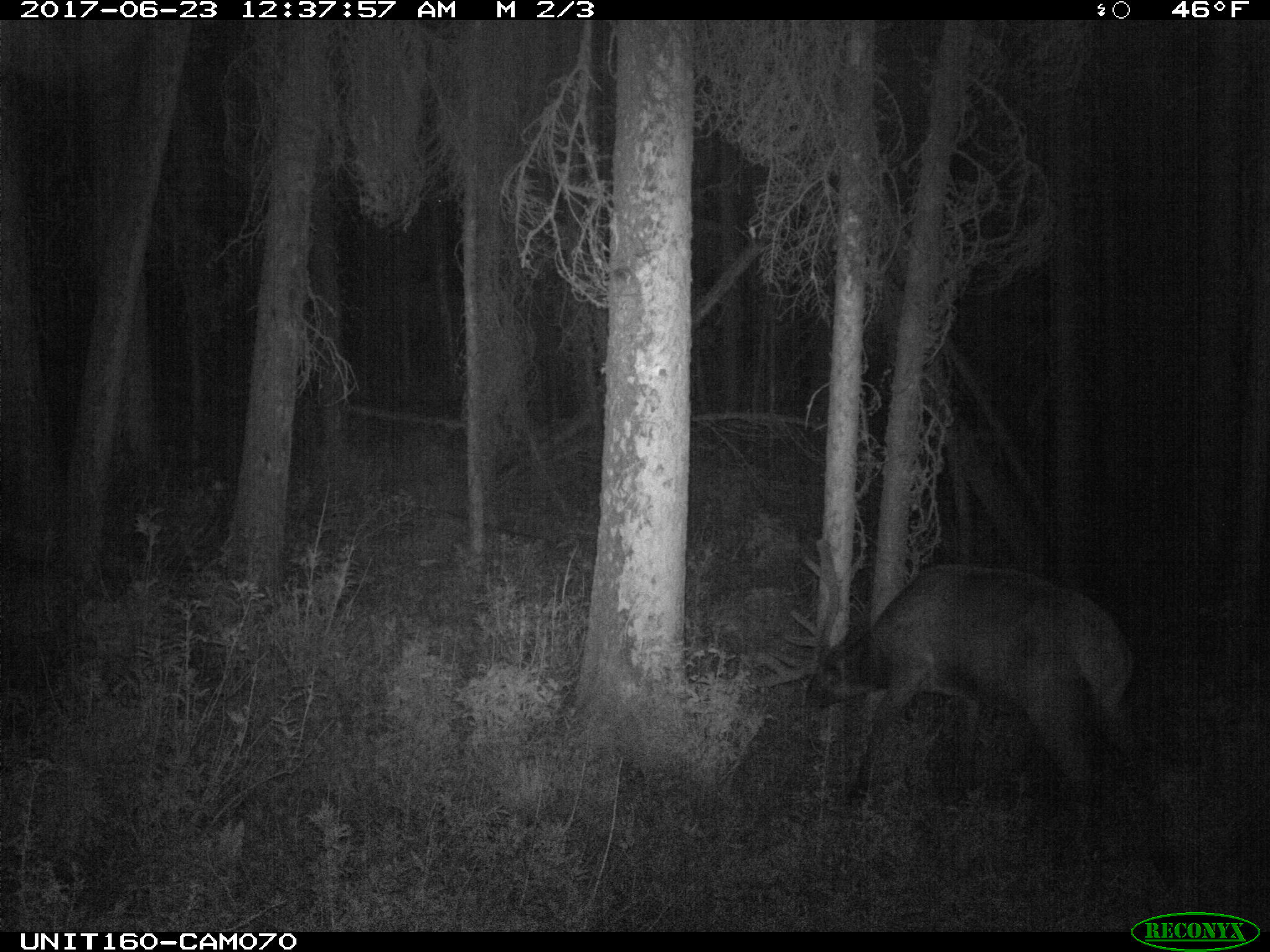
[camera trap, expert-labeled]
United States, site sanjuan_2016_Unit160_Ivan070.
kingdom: Animalia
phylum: Chordata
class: Mammalia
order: Artiodactyla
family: Cervidae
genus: Cervus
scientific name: Cervus elaphus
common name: red deer